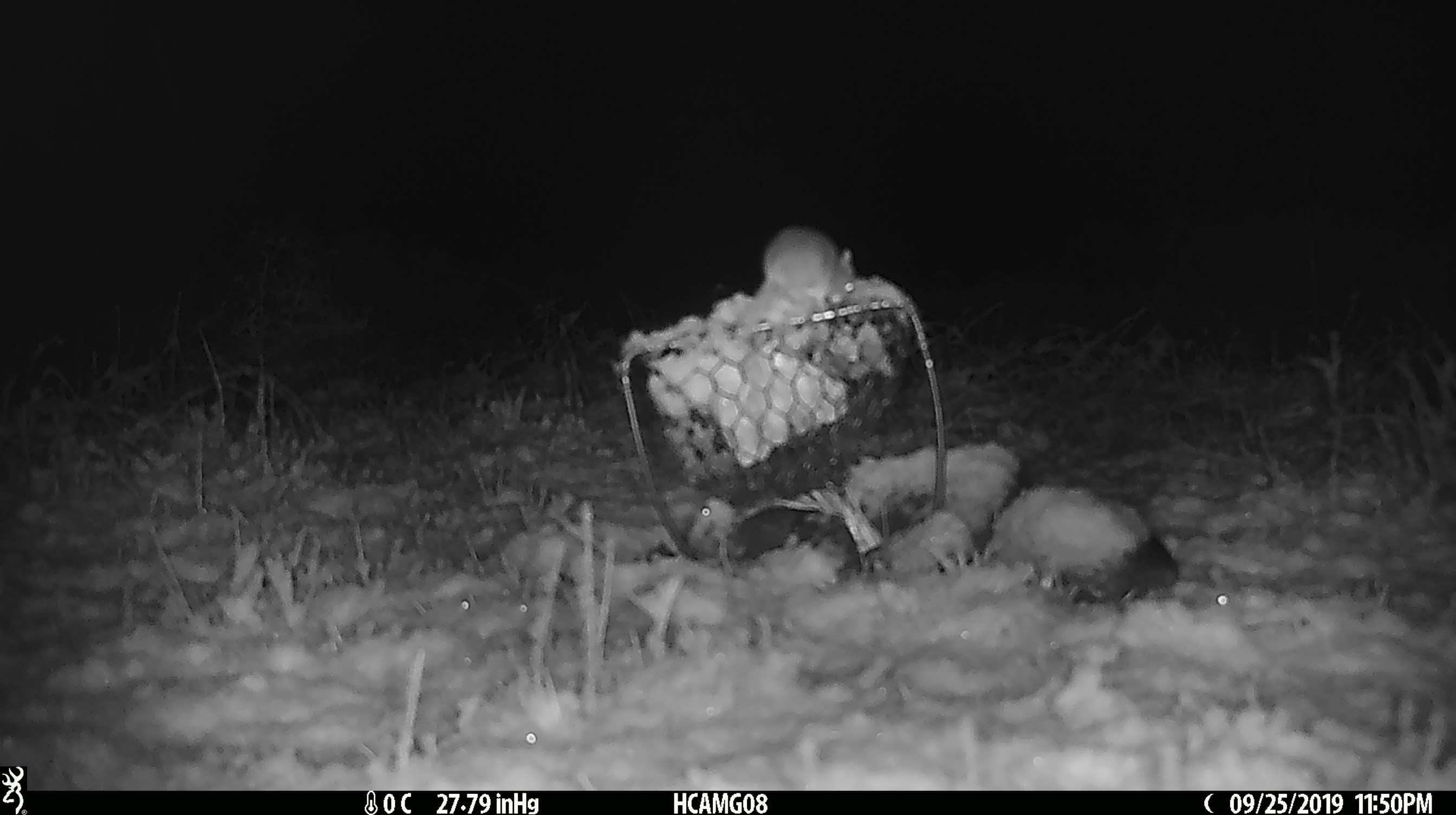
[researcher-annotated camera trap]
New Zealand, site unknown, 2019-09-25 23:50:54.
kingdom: Animalia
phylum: Chordata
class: Mammalia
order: Rodentia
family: Muridae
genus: Mus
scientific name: Mus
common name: mouse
Mouse (Mus).